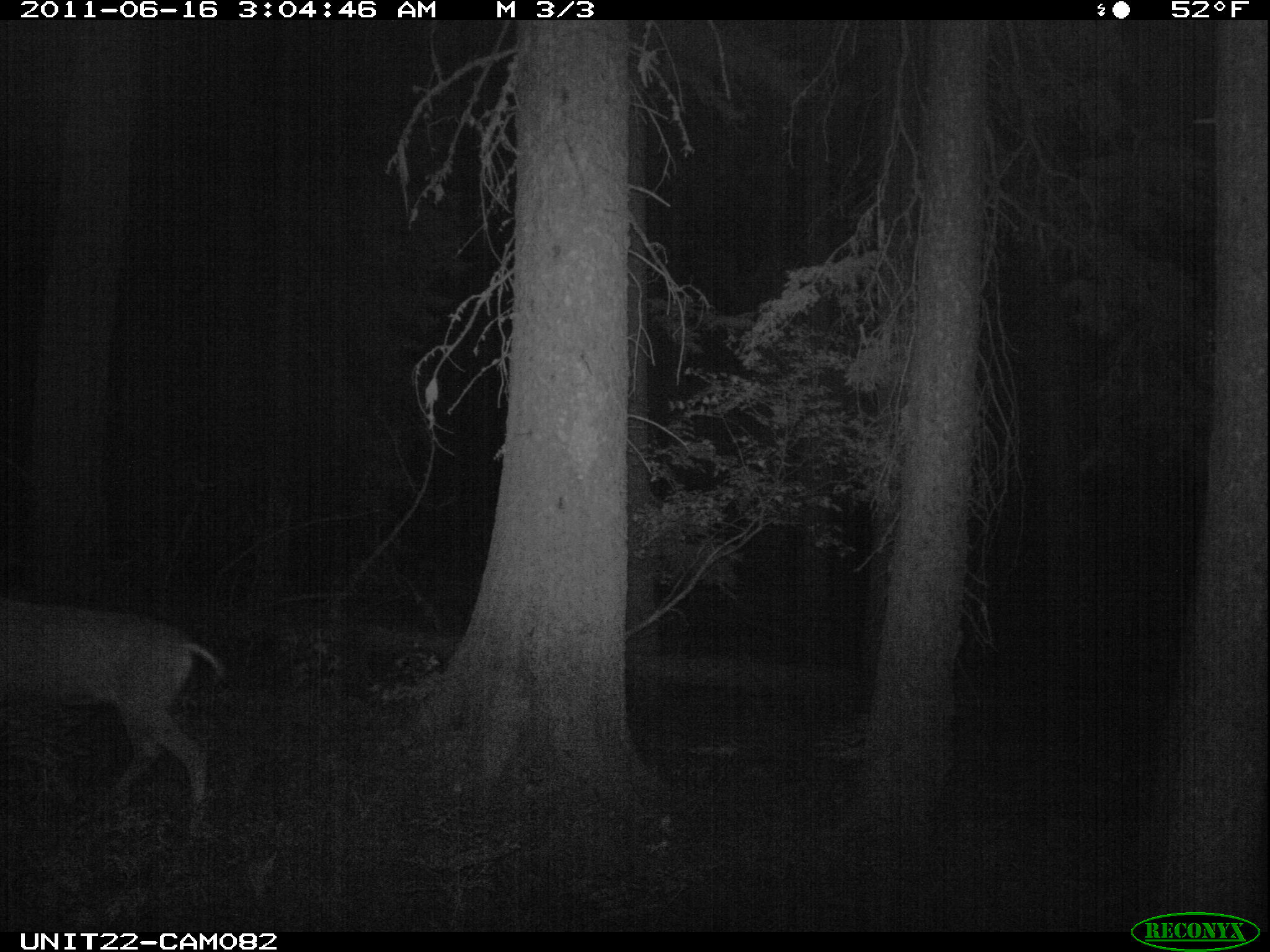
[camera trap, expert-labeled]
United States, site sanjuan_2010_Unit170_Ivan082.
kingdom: Animalia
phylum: Chordata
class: Mammalia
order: Artiodactyla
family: Cervidae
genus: Odocoileus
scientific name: Odocoileus hemionus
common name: mule deer